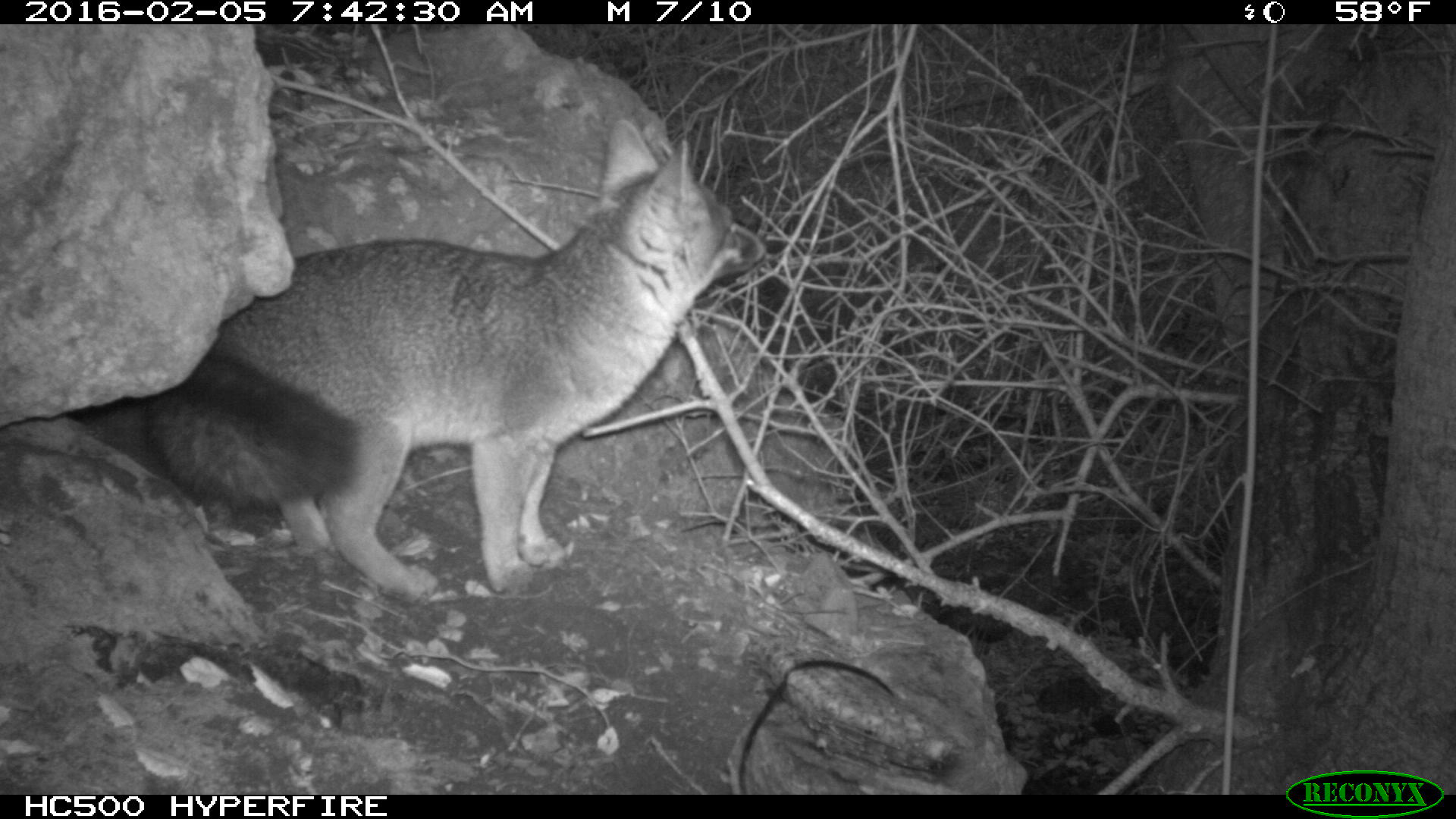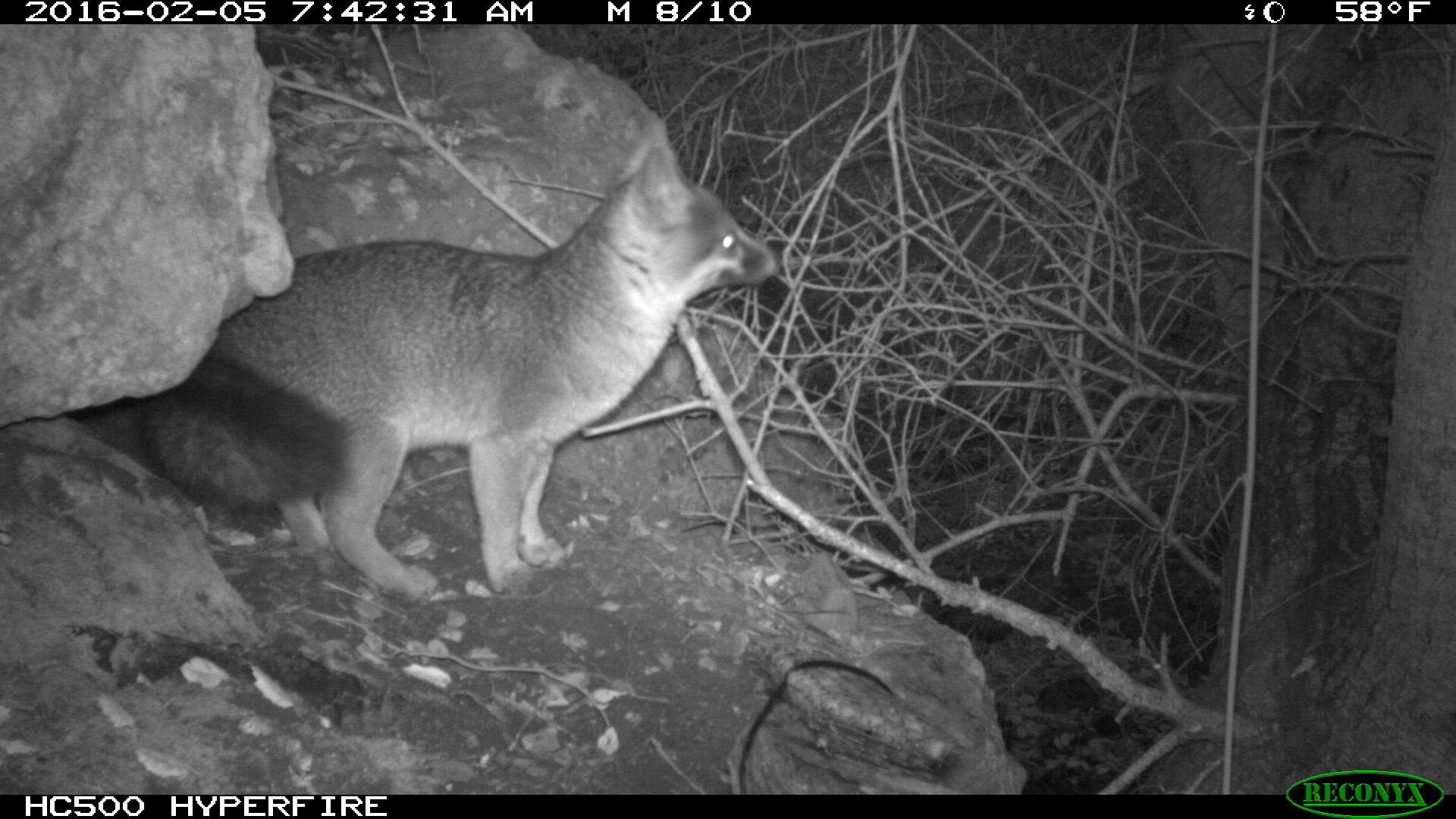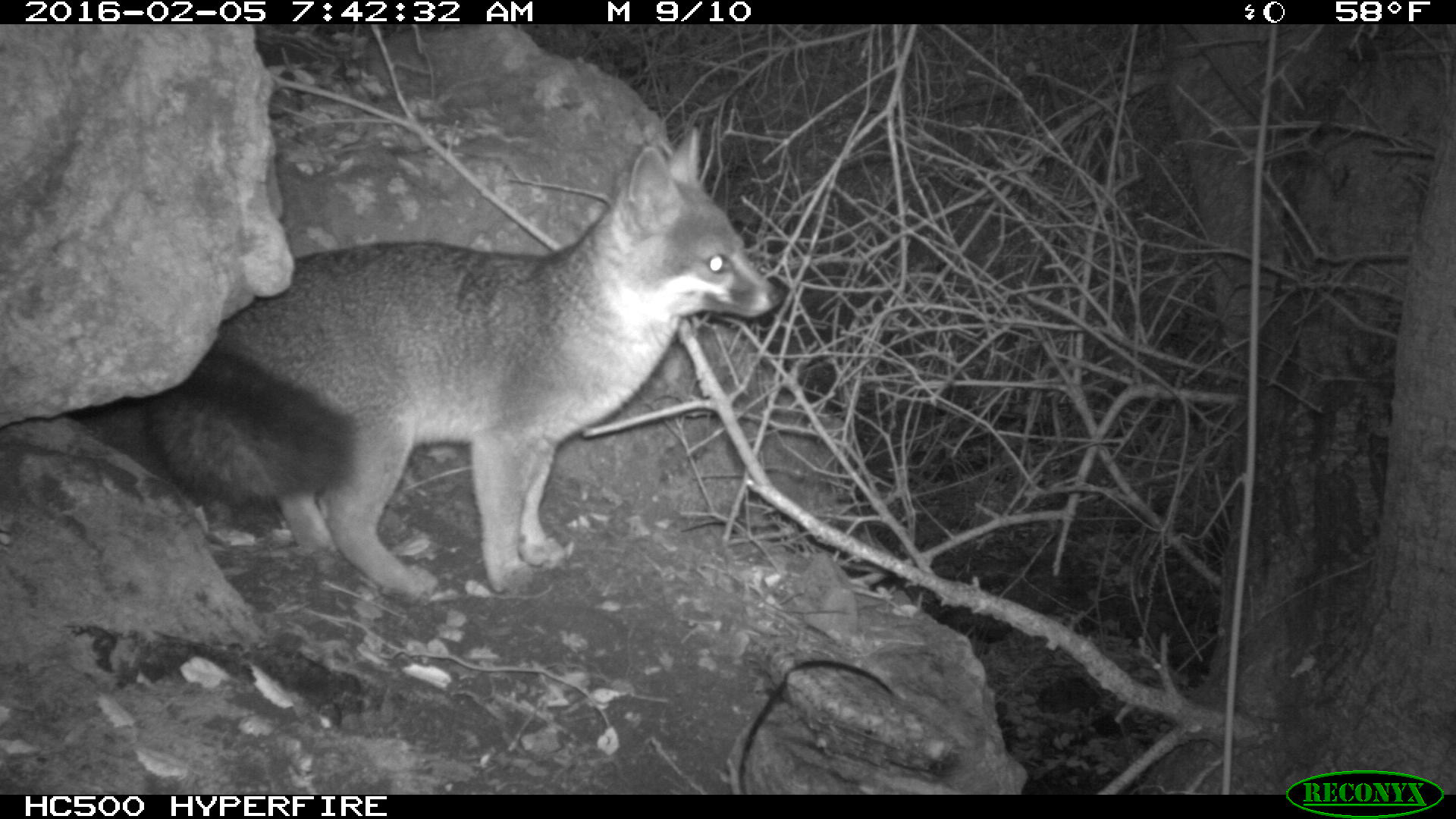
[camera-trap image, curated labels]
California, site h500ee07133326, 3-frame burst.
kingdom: Animalia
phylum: Chordata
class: Mammalia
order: Carnivora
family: Canidae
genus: Urocyon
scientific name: Urocyon littoralis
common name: island fox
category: fox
Fox (island fox) (Urocyon littoralis).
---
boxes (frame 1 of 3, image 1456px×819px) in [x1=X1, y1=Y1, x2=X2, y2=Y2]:
fox: [x1=143, y1=117, x2=766, y2=598]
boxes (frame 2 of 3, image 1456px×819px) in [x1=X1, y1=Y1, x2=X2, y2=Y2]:
fox: [x1=134, y1=115, x2=783, y2=597]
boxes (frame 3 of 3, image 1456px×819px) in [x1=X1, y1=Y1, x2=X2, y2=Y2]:
fox: [x1=155, y1=126, x2=785, y2=599]